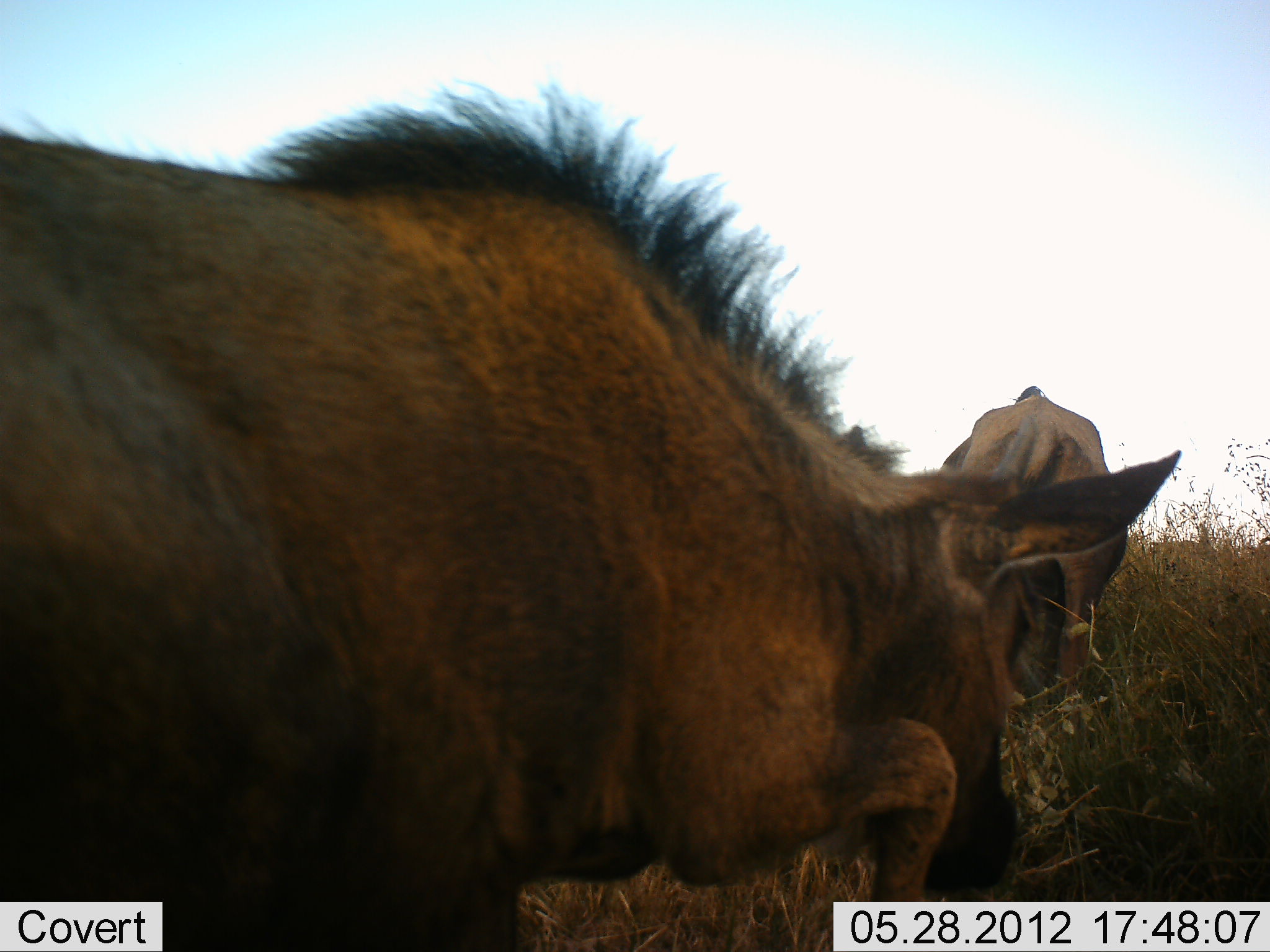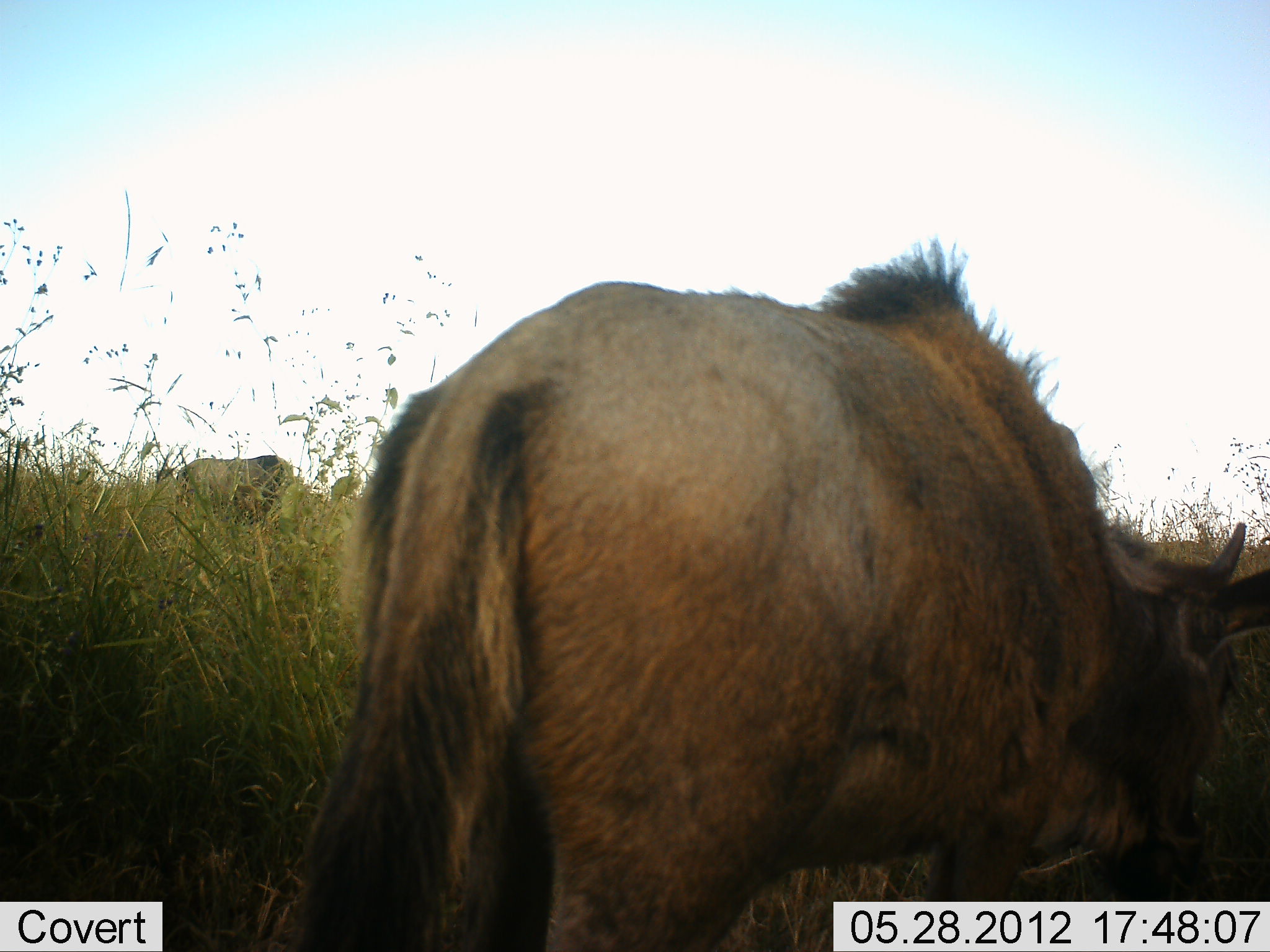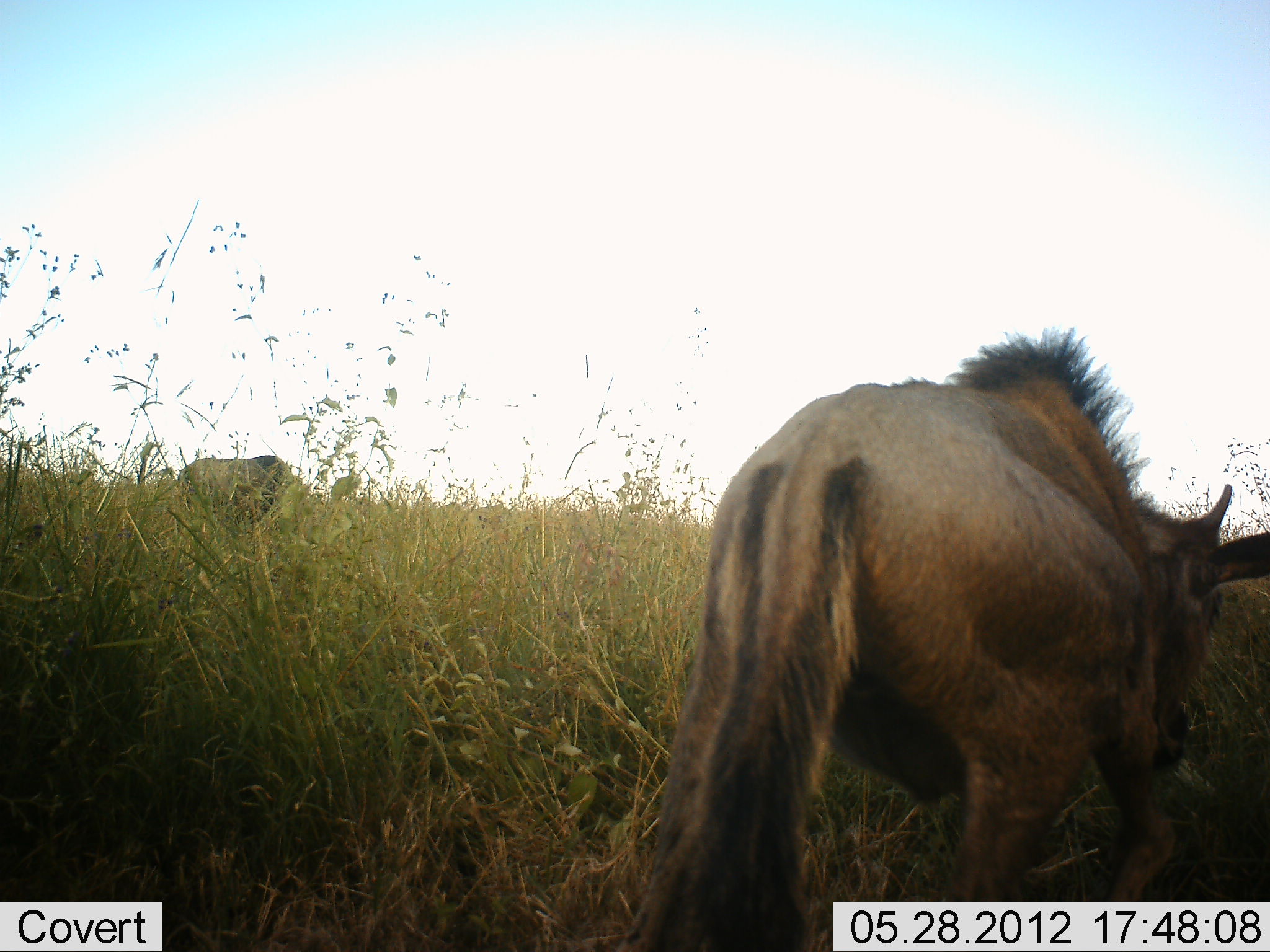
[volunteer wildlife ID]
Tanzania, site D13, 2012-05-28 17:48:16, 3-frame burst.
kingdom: Animalia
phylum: Chordata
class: Mammalia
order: Artiodactyla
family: Bovidae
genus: Connochaetes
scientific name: Connochaetes taurinus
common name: blue wildebeest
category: wildebeest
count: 2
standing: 40%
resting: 0%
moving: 50%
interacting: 0%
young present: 20%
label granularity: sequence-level